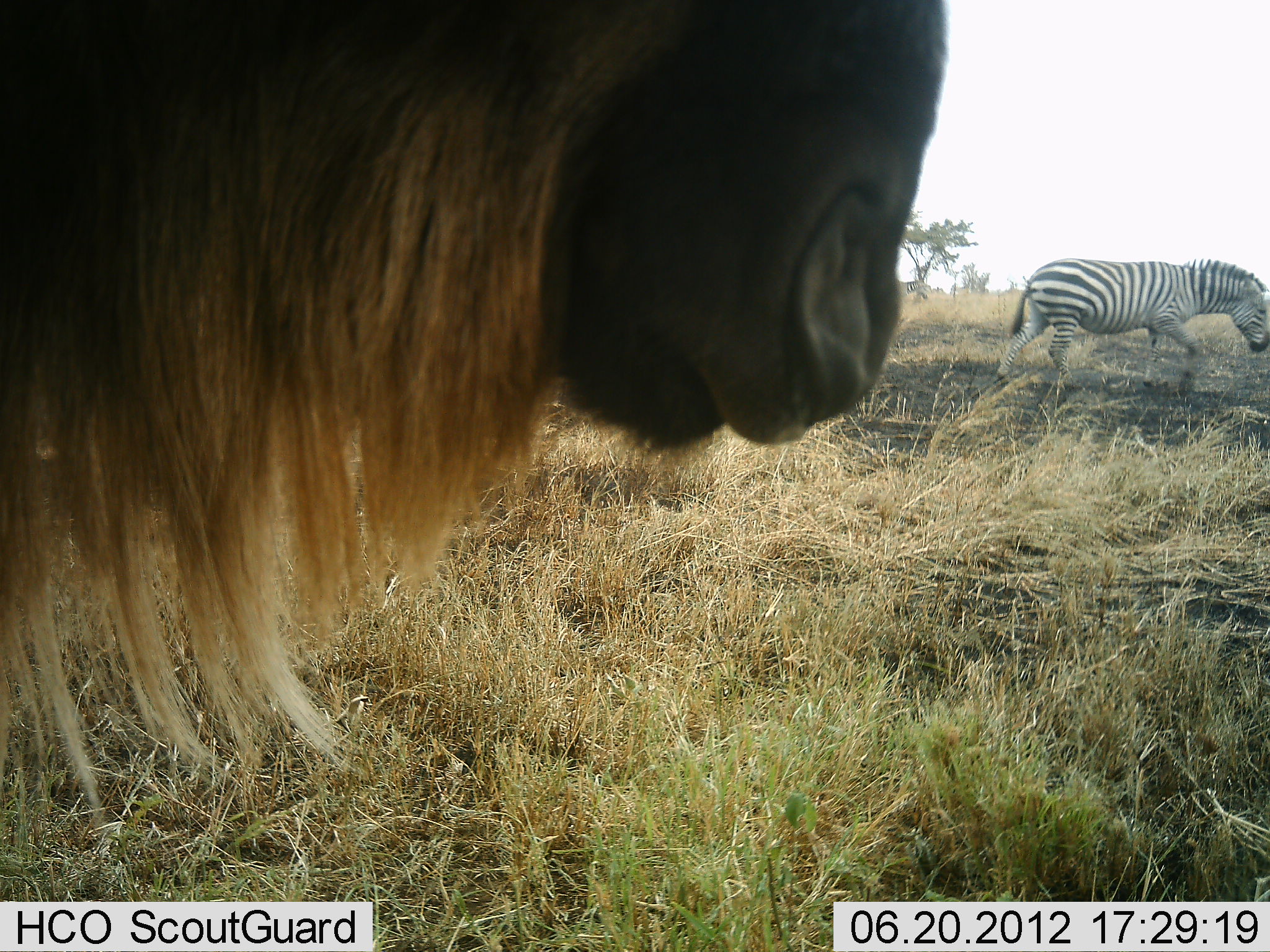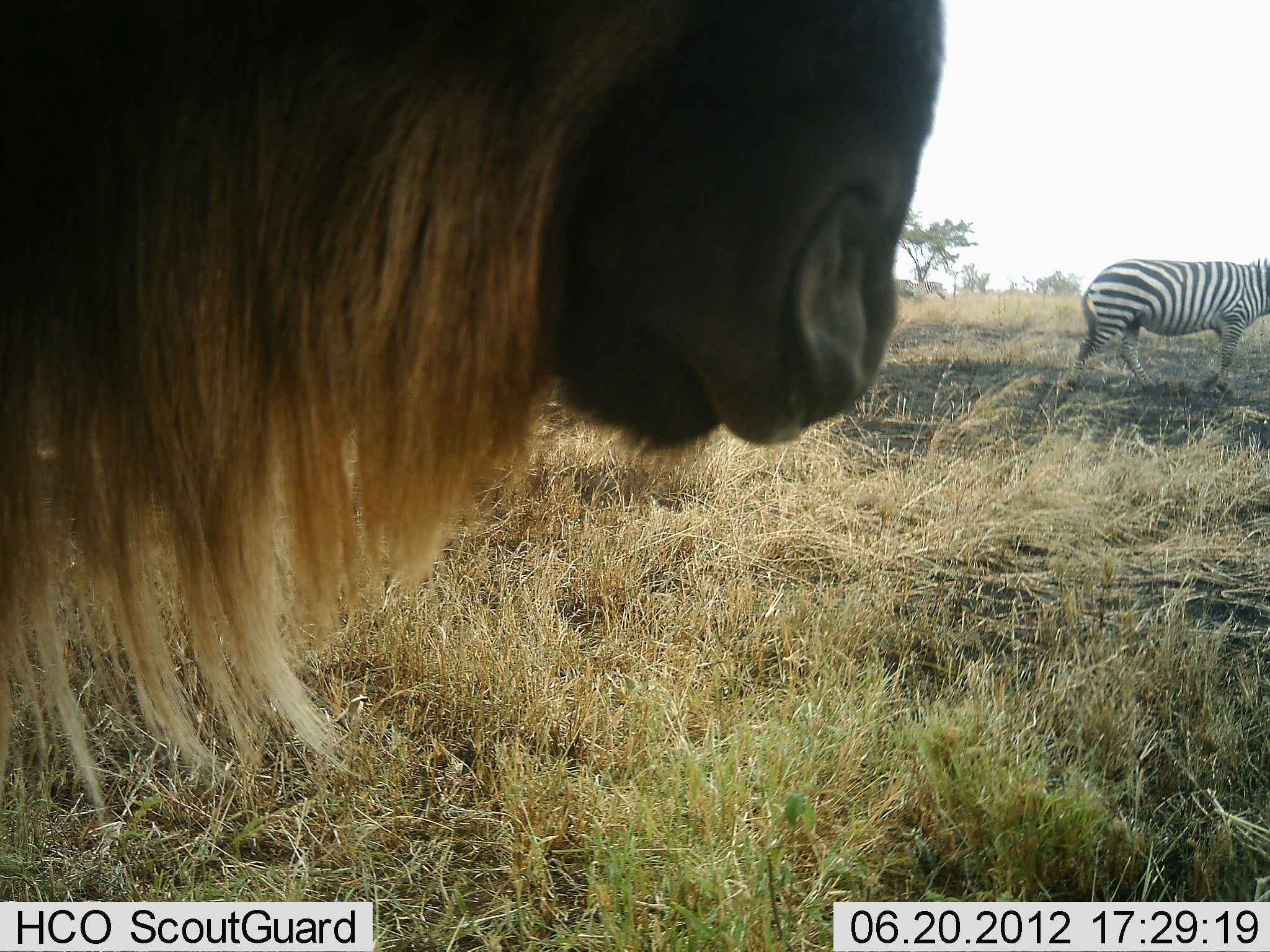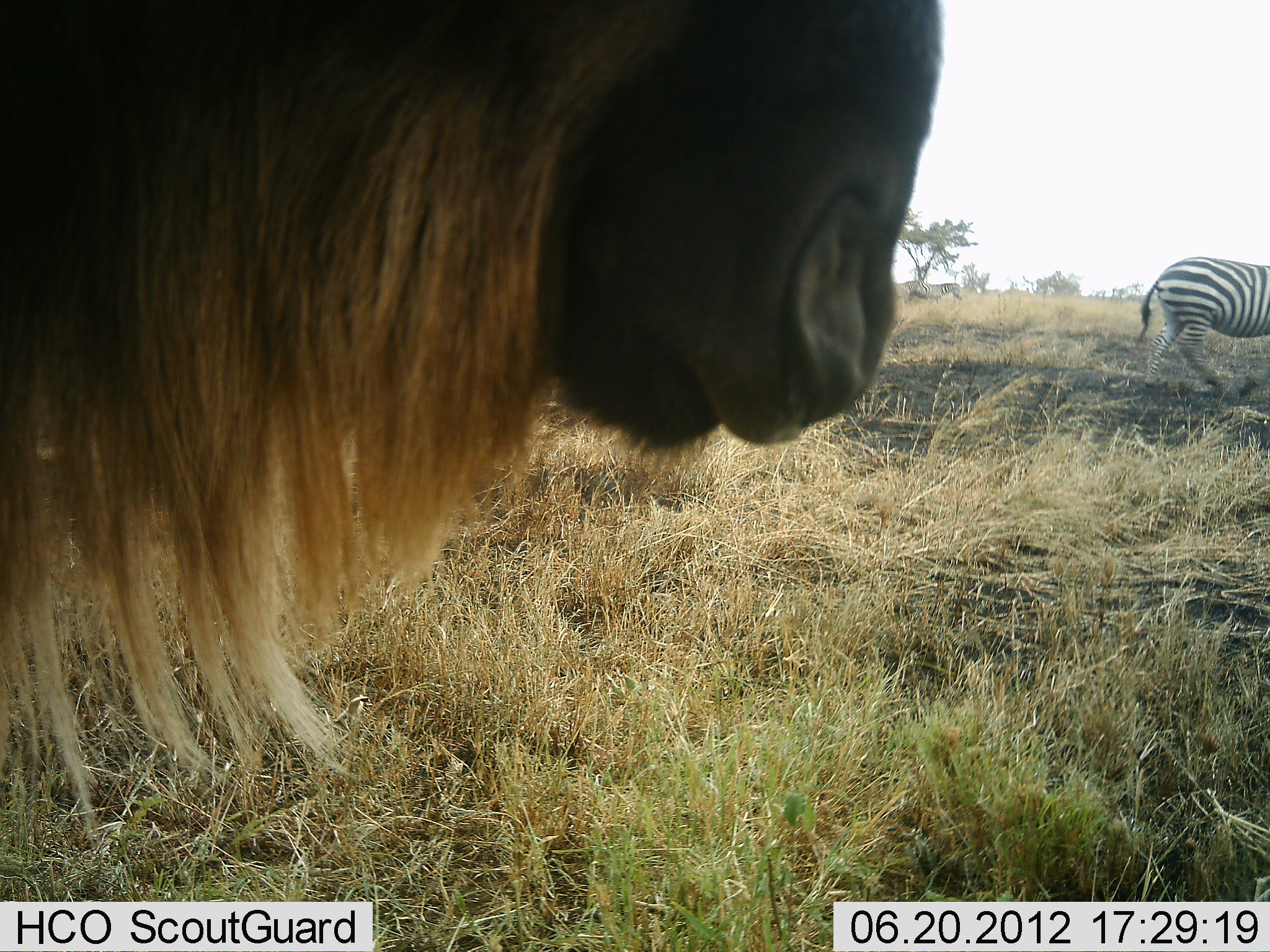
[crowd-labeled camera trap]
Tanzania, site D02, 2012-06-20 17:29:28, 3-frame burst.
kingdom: Animalia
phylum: Chordata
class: Mammalia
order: Artiodactyla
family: Bovidae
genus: Connochaetes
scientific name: Connochaetes taurinus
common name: blue wildebeest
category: wildebeest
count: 1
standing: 100%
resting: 0%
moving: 0%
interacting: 0%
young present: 0%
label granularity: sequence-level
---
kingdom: Animalia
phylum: Chordata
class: Mammalia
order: Perissodactyla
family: Equidae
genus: Equus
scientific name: Equus quagga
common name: plains zebra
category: zebra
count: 2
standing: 20%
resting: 0%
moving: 90%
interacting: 0%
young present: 0%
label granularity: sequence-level